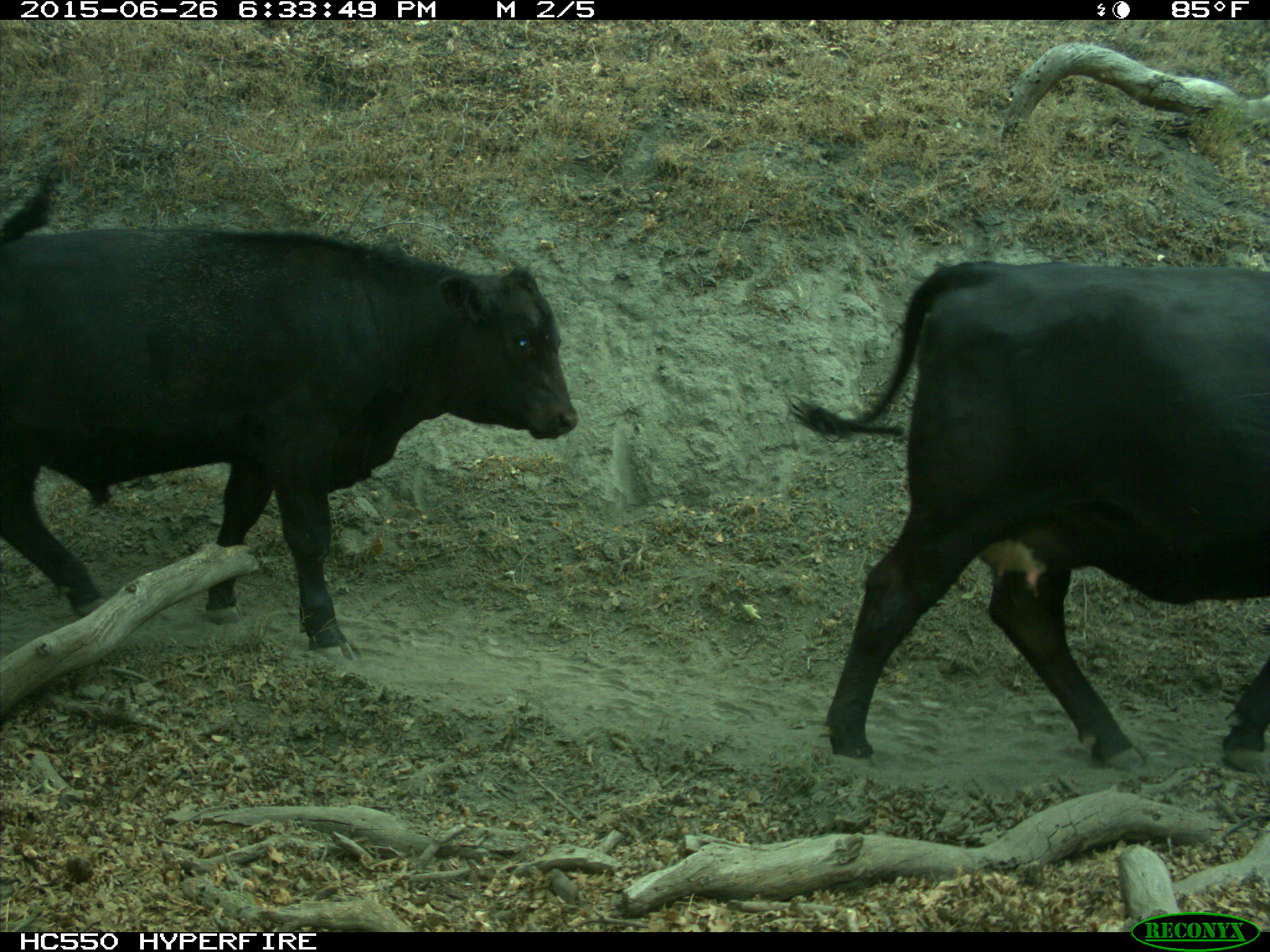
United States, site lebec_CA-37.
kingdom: Animalia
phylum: Chordata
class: Mammalia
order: Artiodactyla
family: Bovidae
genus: Bos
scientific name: Bos taurus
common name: domestic cow